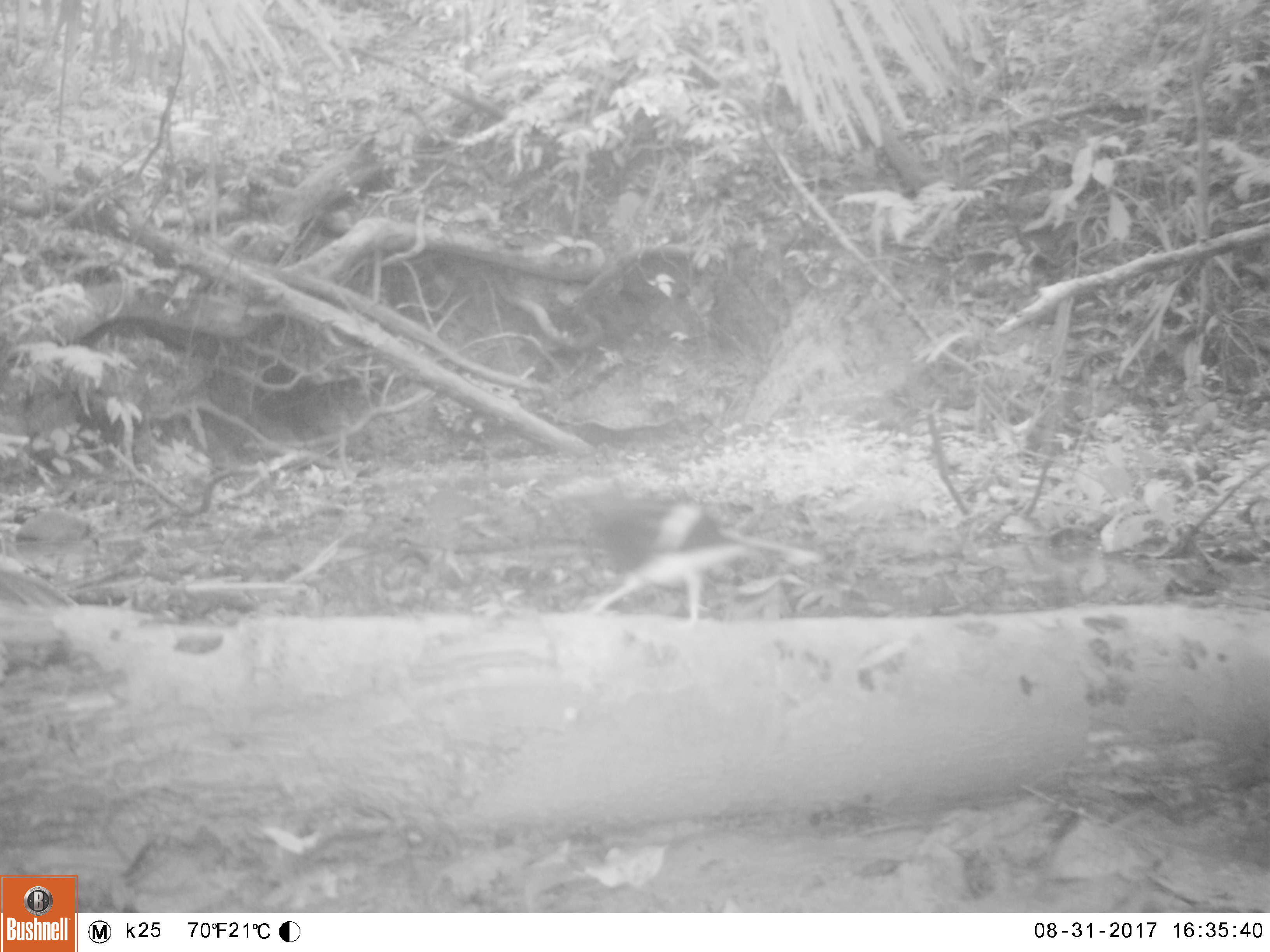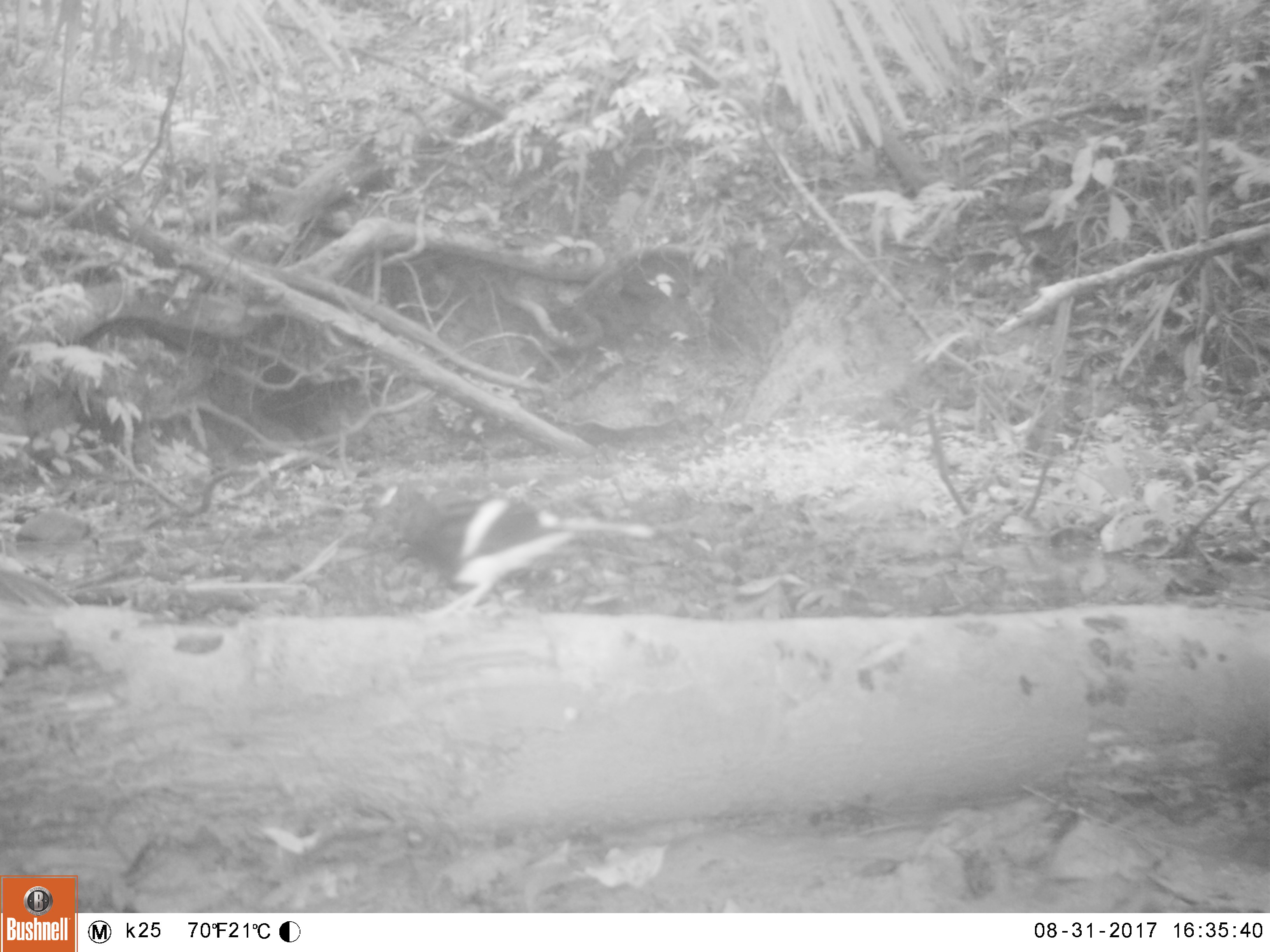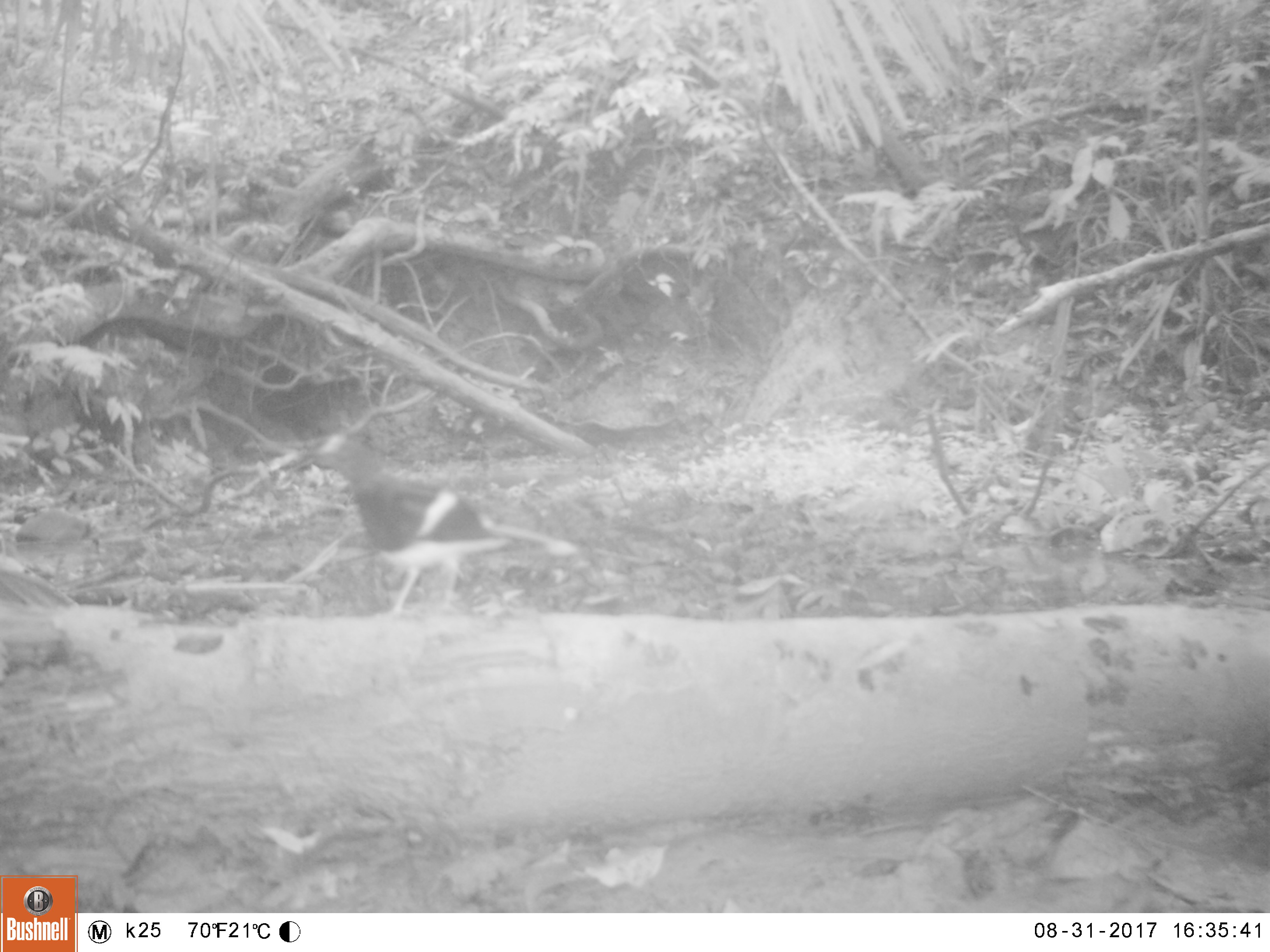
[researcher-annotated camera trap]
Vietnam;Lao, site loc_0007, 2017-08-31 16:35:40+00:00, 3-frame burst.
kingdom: Animalia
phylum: Chordata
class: Aves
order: Passeriformes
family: Muscicapidae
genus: Enicurus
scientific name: Enicurus leschenaulti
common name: white-crowned forktail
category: white crowned forktail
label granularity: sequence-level